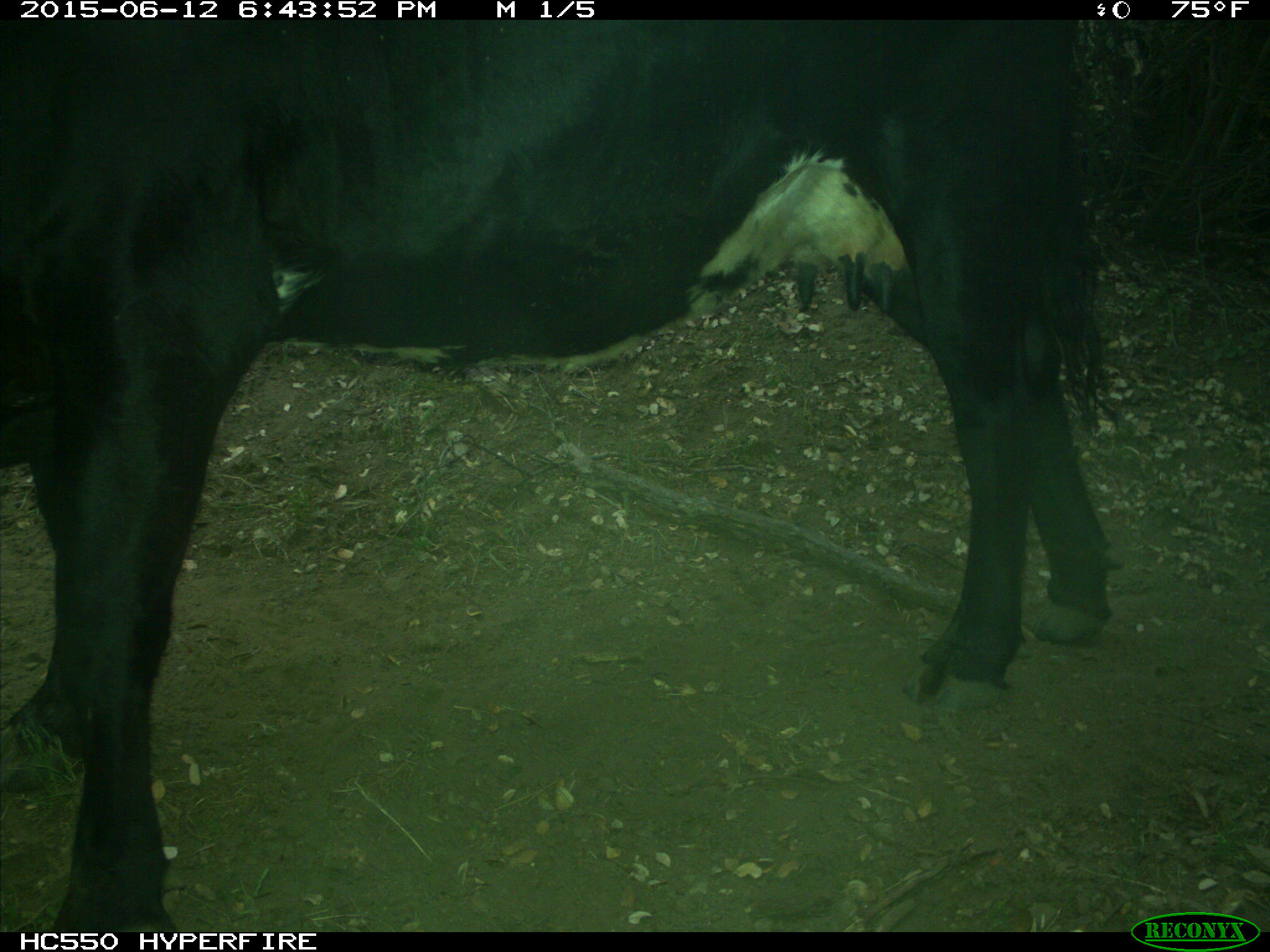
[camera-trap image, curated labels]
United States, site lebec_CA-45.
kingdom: Animalia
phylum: Chordata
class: Mammalia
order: Artiodactyla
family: Bovidae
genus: Bos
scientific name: Bos taurus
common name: domestic cow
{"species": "Bos taurus (domestic cow)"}